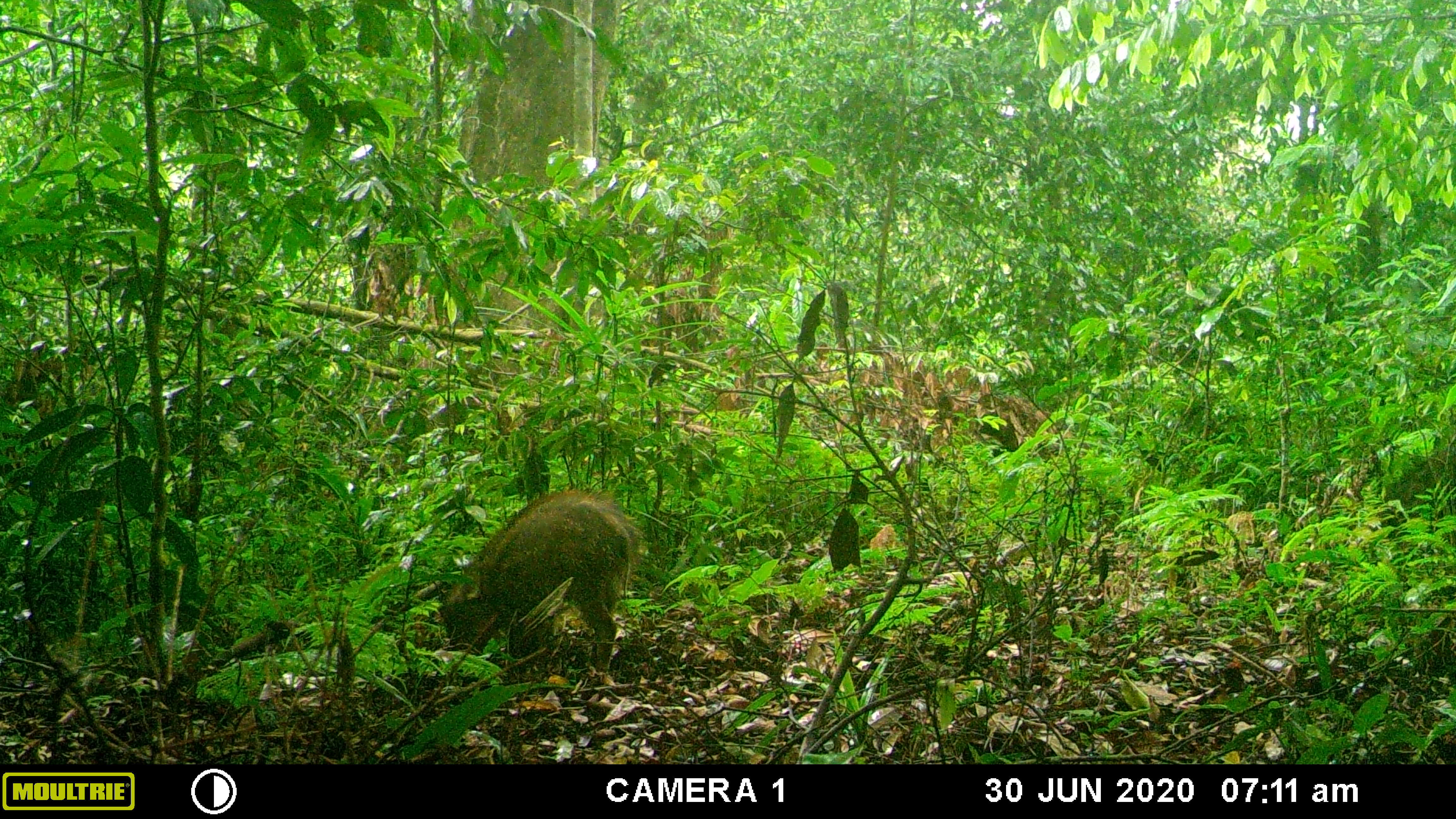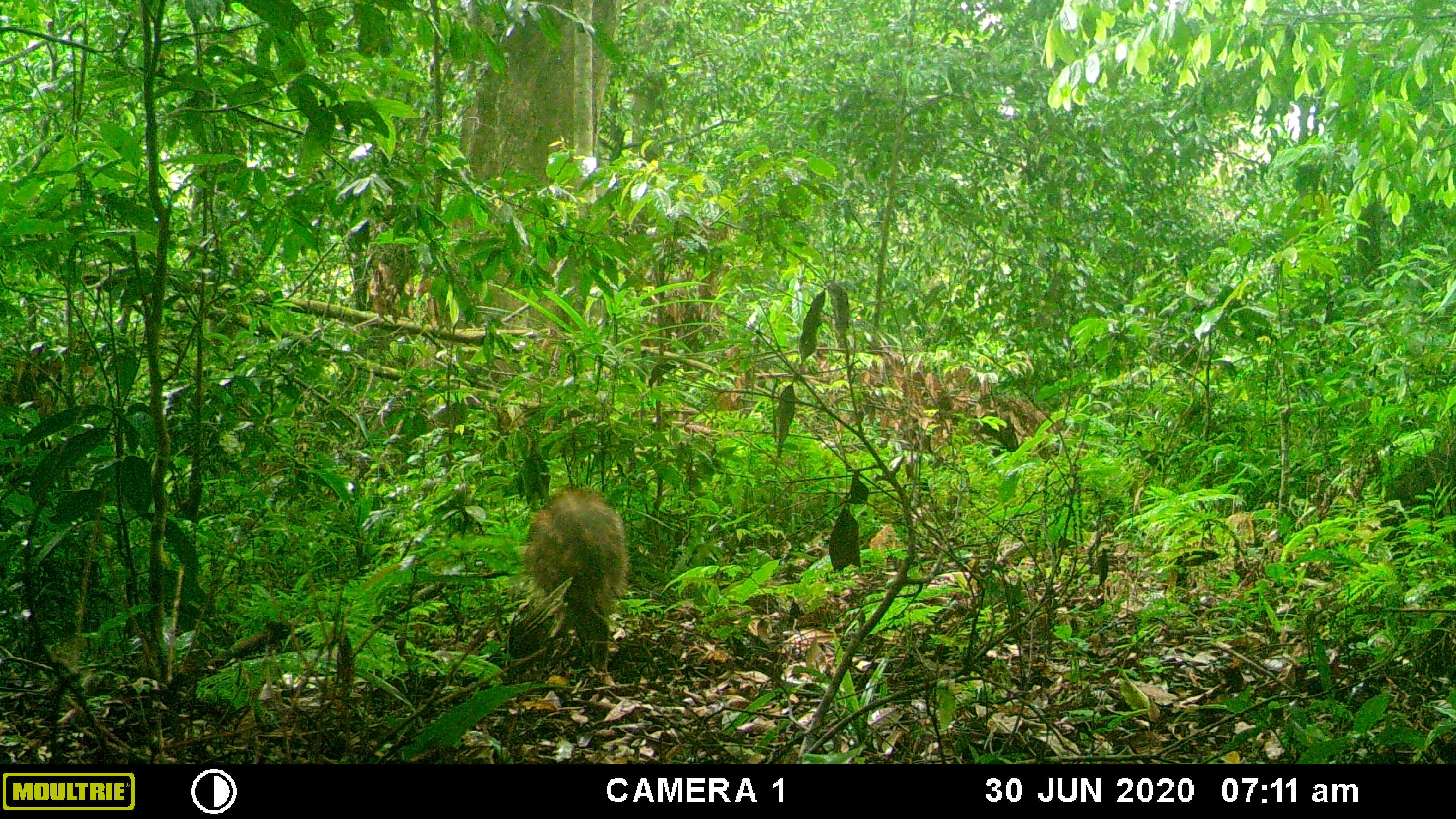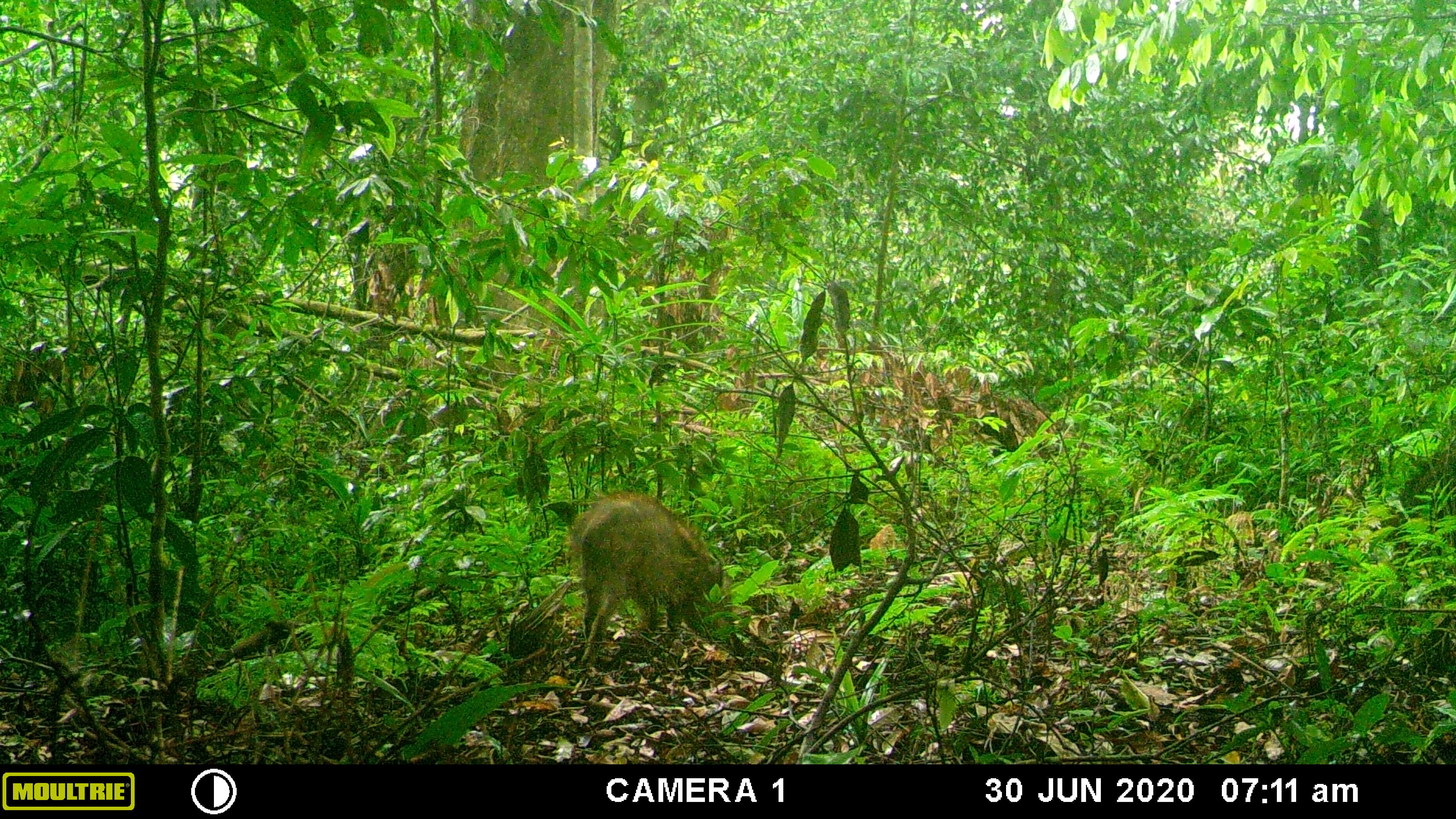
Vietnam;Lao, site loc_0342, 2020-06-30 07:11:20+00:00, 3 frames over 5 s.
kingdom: Animalia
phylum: Chordata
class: Mammalia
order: Artiodactyla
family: Suidae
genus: Sus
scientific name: Sus scrofa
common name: eurasian wild pig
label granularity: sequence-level